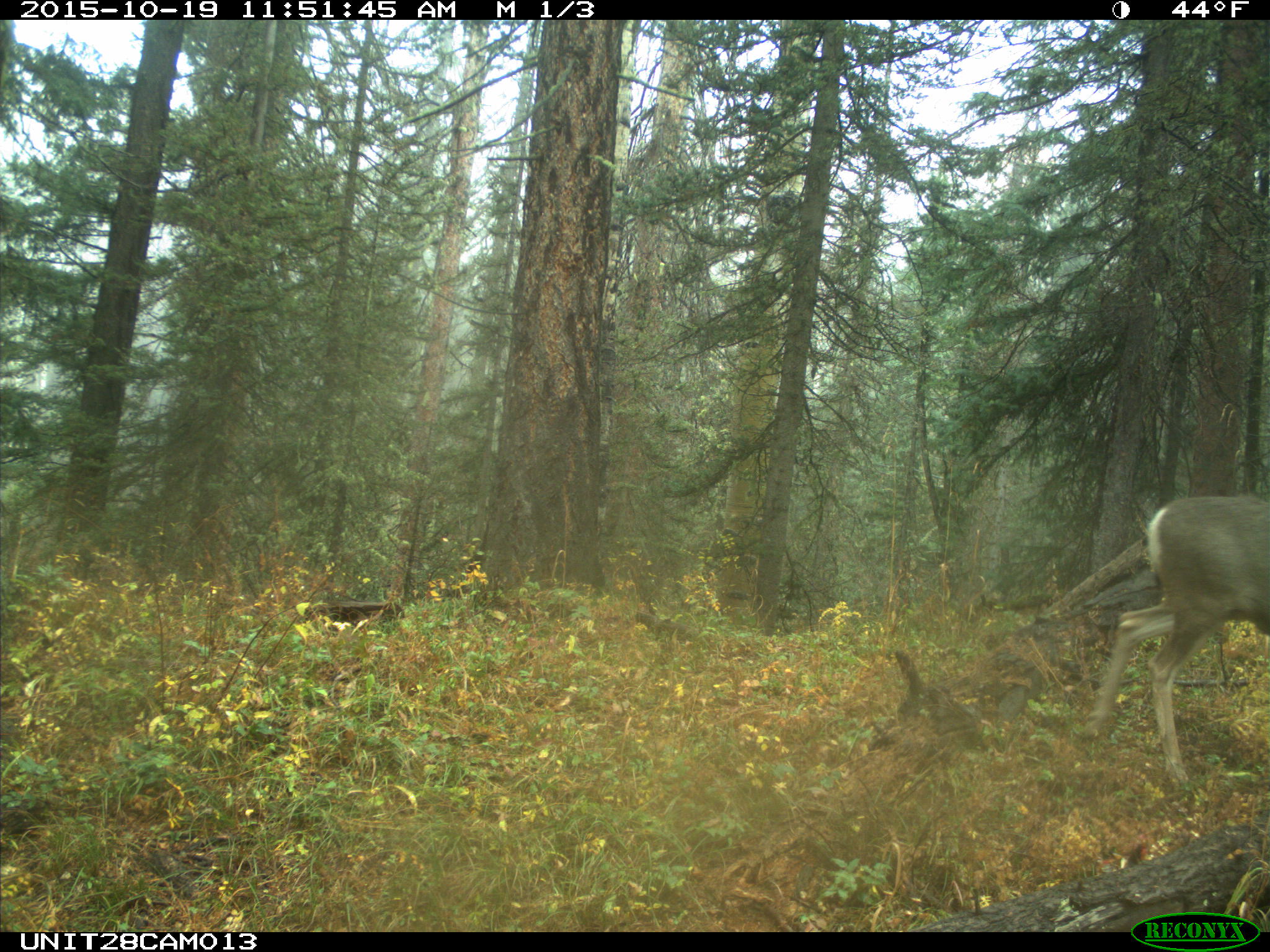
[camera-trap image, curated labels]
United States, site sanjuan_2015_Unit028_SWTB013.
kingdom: Animalia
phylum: Chordata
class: Mammalia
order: Artiodactyla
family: Cervidae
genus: Odocoileus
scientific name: Odocoileus hemionus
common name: mule deer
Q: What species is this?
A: Odocoileus hemionus (mule deer).